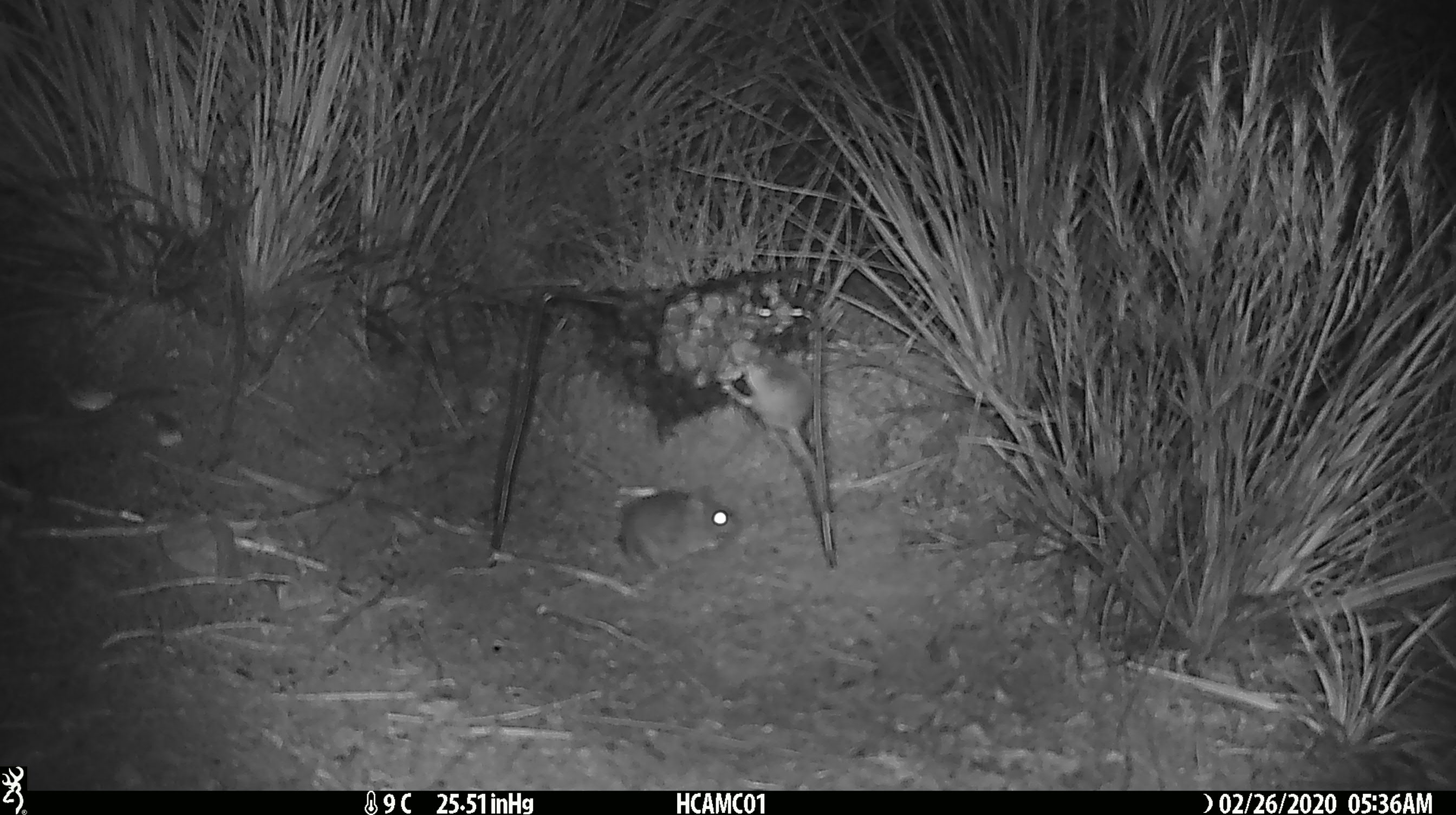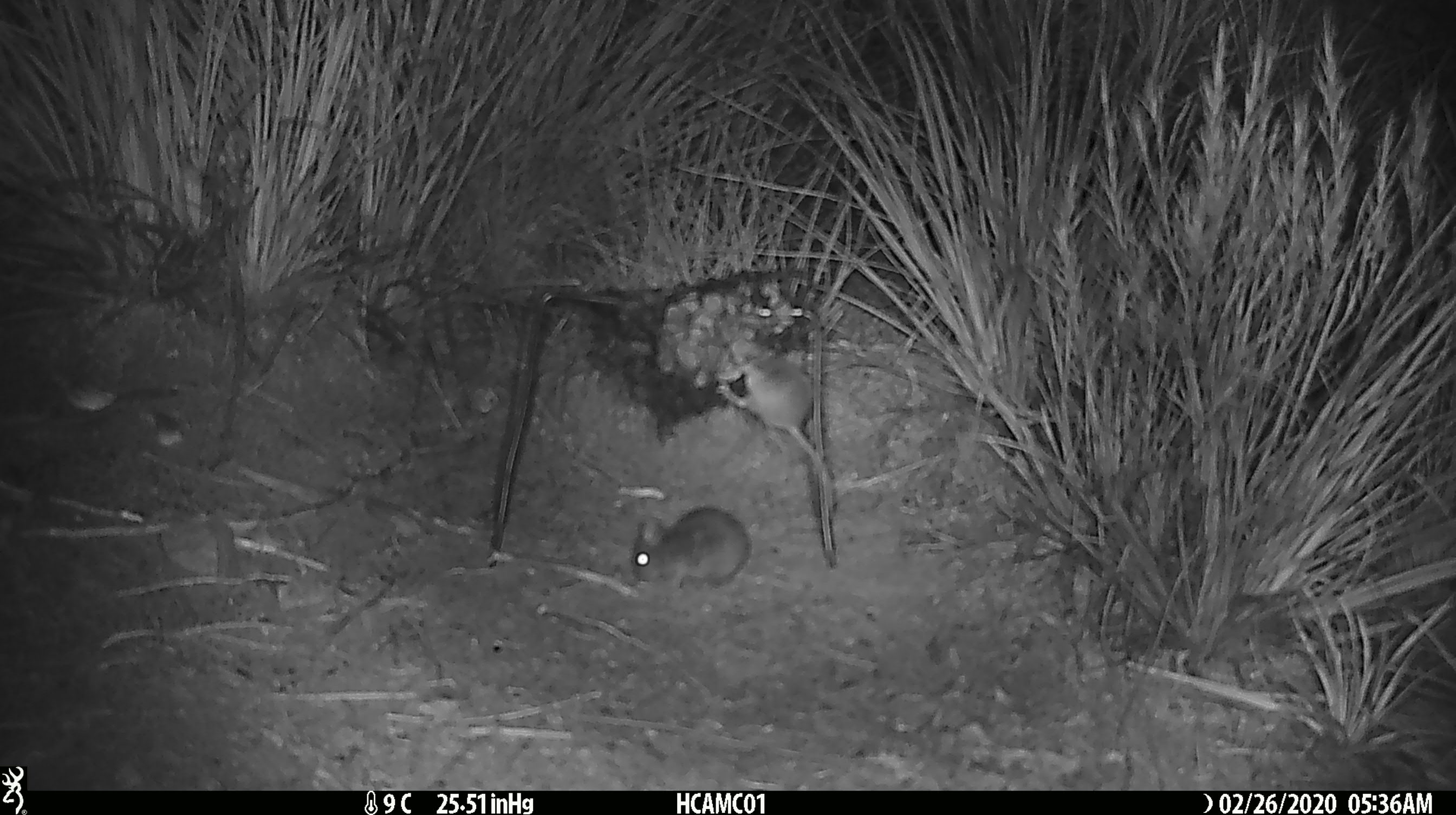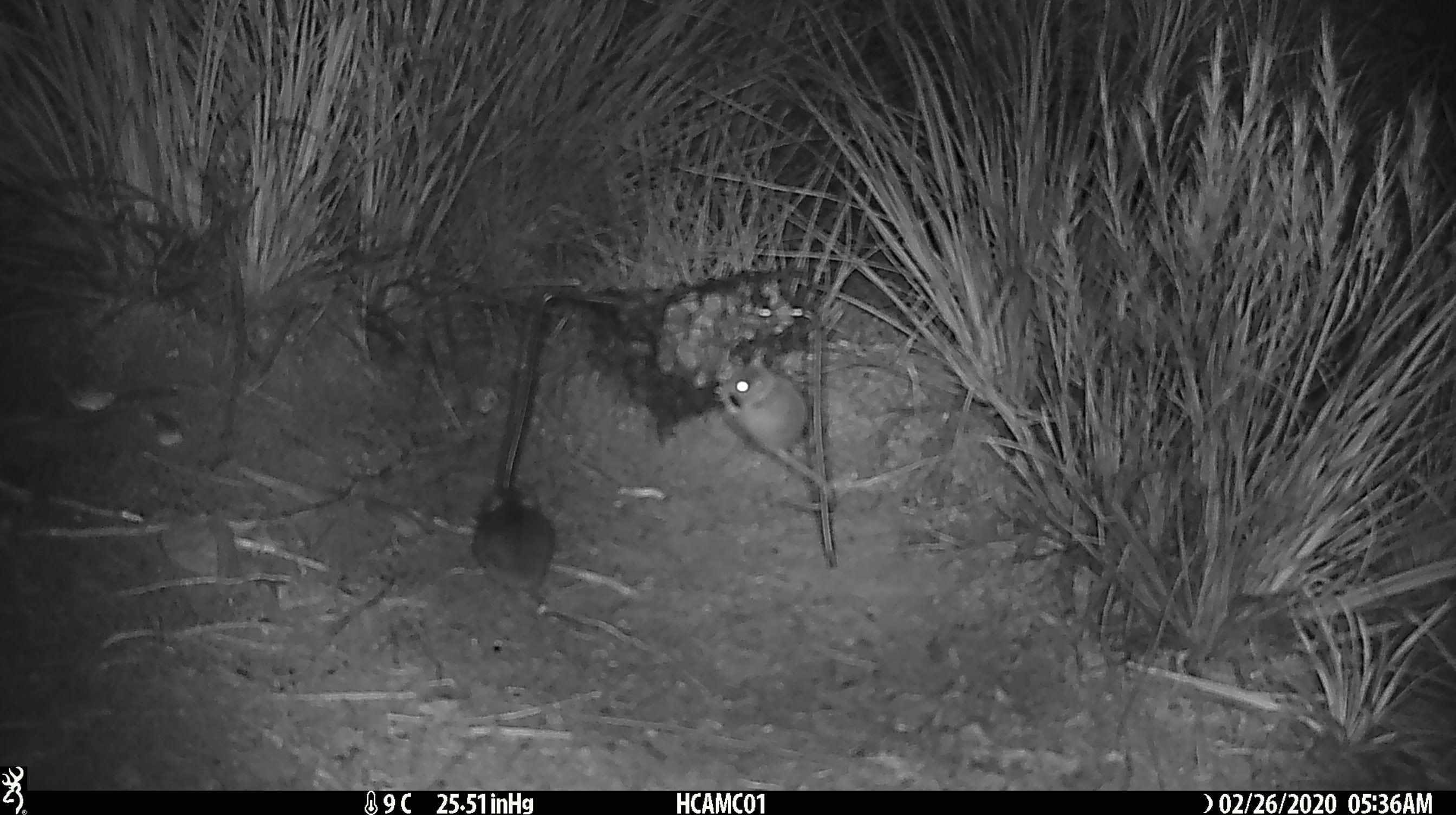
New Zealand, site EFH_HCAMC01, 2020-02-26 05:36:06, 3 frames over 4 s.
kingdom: Animalia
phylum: Chordata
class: Mammalia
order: Rodentia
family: Muridae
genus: Mus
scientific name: Mus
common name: mouse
Mouse (Mus).